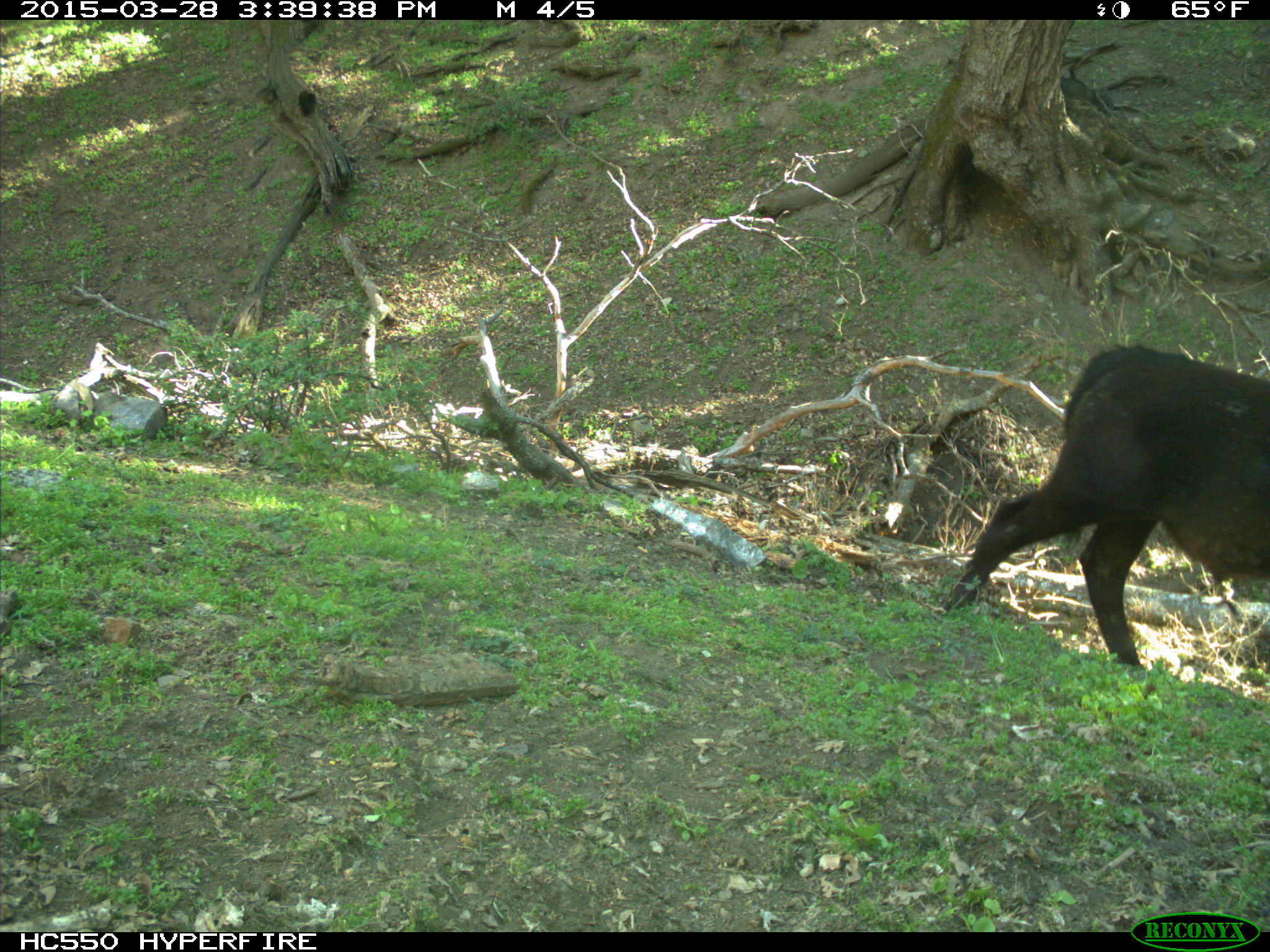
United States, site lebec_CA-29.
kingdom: Animalia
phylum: Chordata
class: Mammalia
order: Artiodactyla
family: Bovidae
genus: Bos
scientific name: Bos taurus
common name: domestic cow